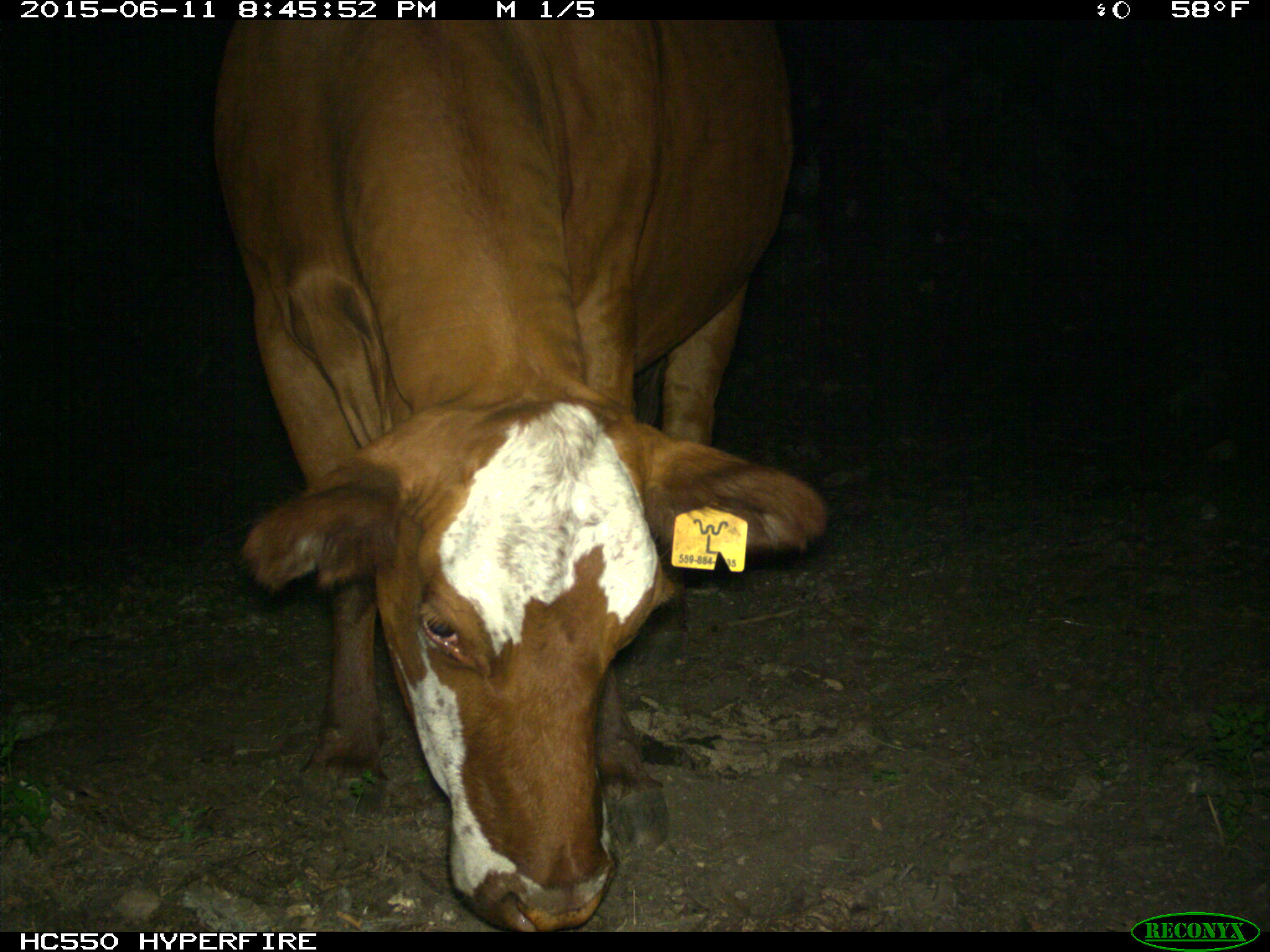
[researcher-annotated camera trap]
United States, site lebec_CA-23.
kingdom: Animalia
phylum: Chordata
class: Mammalia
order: Artiodactyla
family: Bovidae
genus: Bos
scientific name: Bos taurus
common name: domestic cow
Bos taurus (domestic cow).